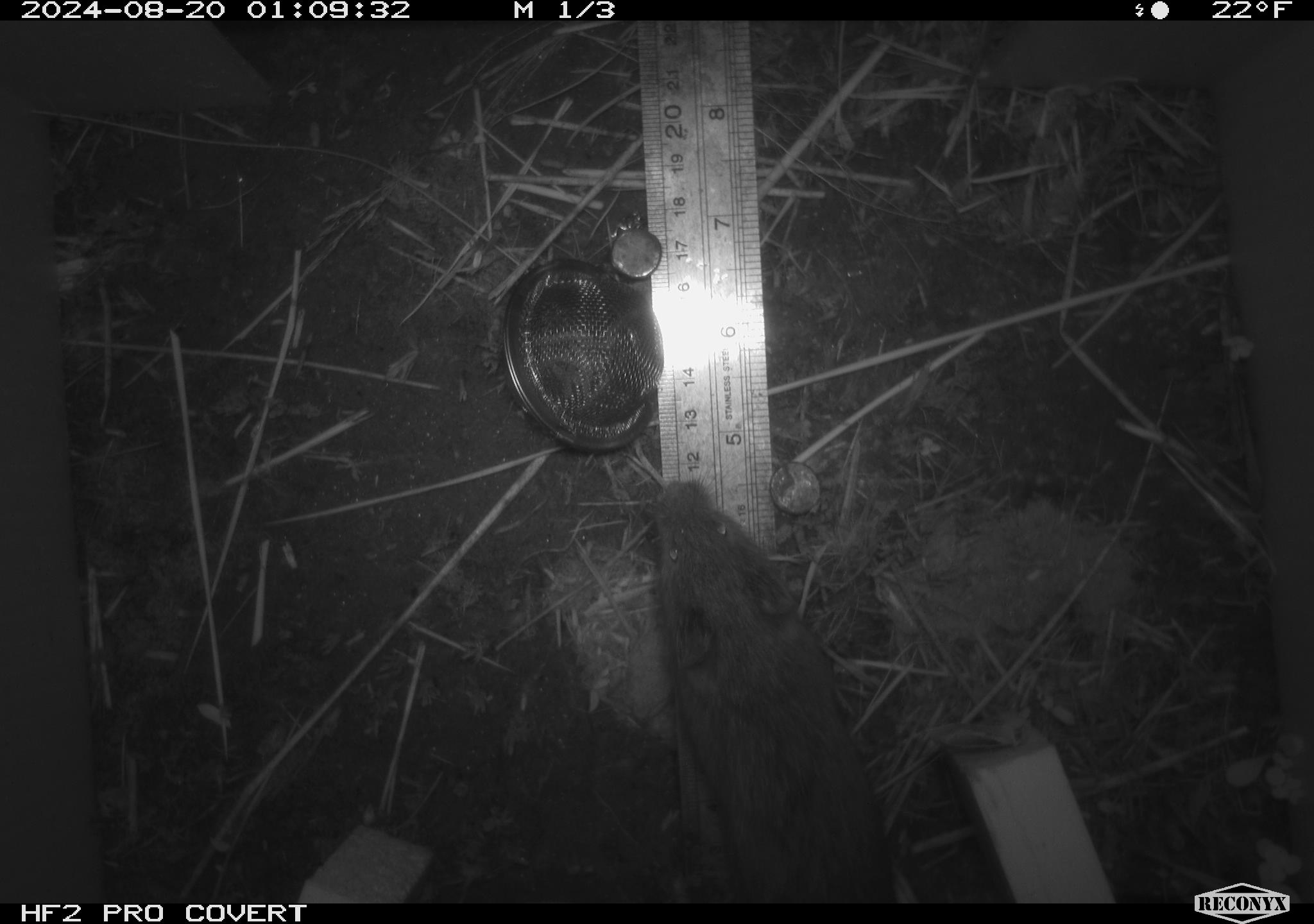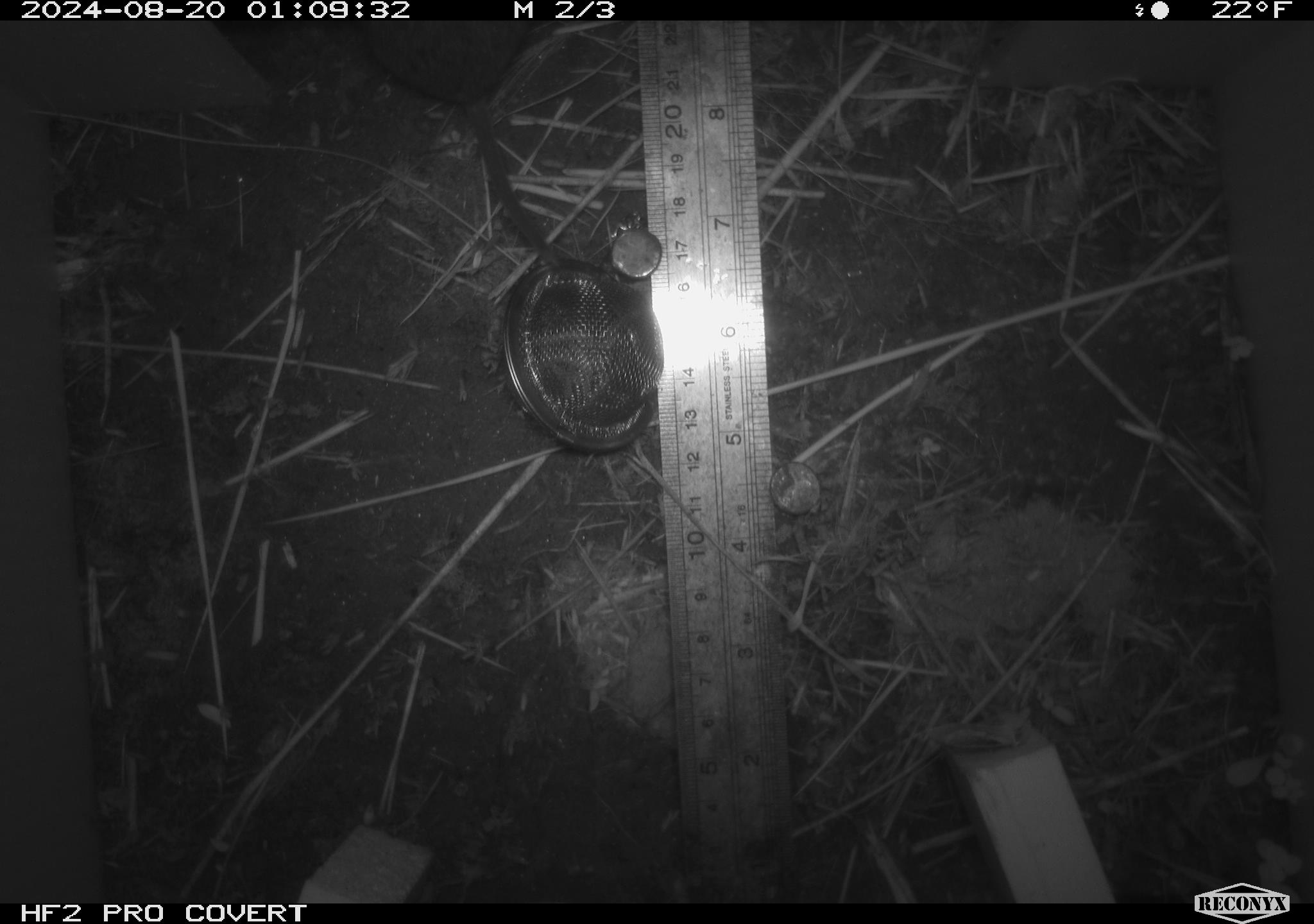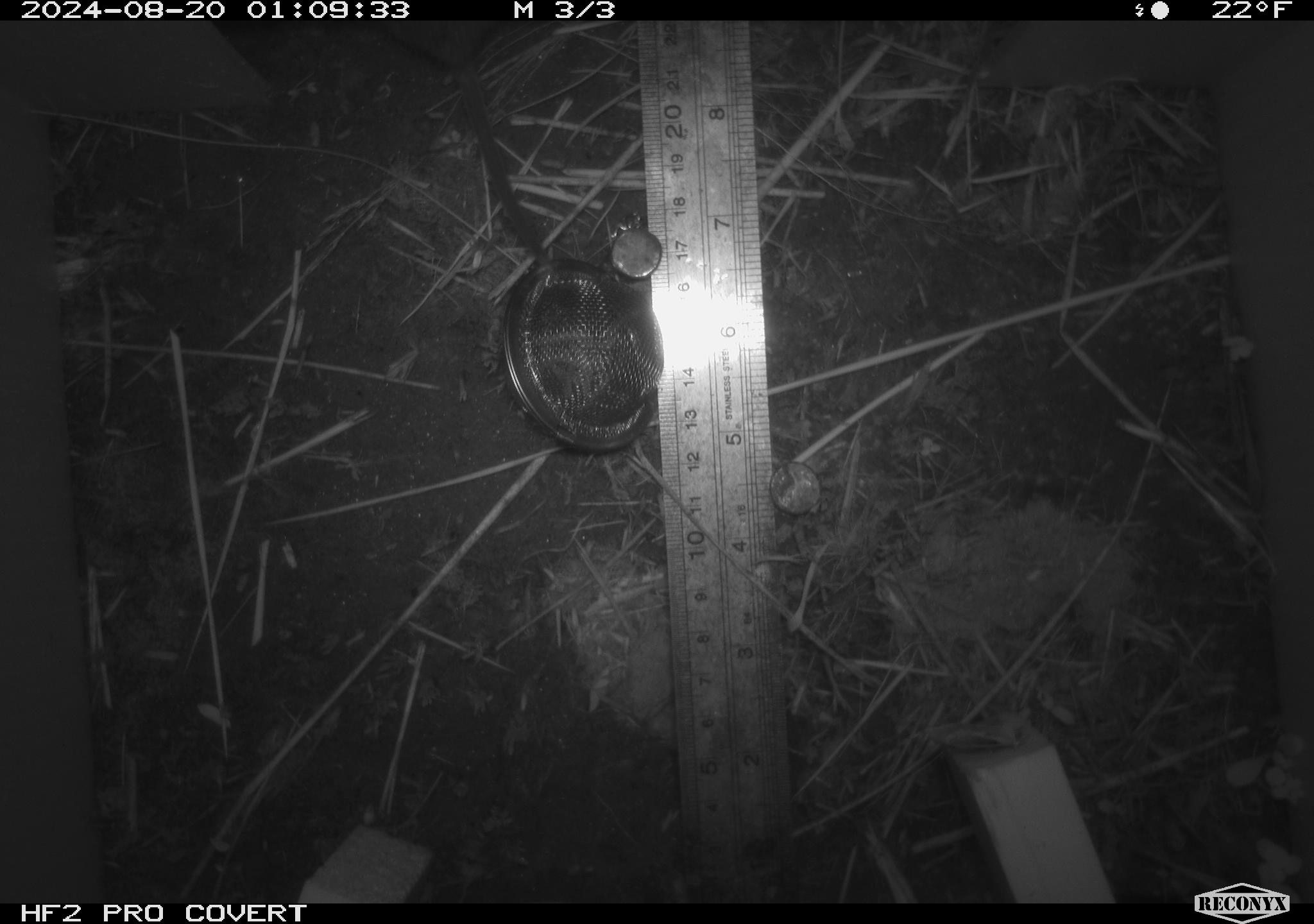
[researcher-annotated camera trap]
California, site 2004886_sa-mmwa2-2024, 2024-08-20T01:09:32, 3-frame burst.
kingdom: Animalia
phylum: Chordata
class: Mammalia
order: Rodentia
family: Cricetidae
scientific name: Arvicolinae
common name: voles, lemmings, and muskrats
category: arvicolinae subfamily